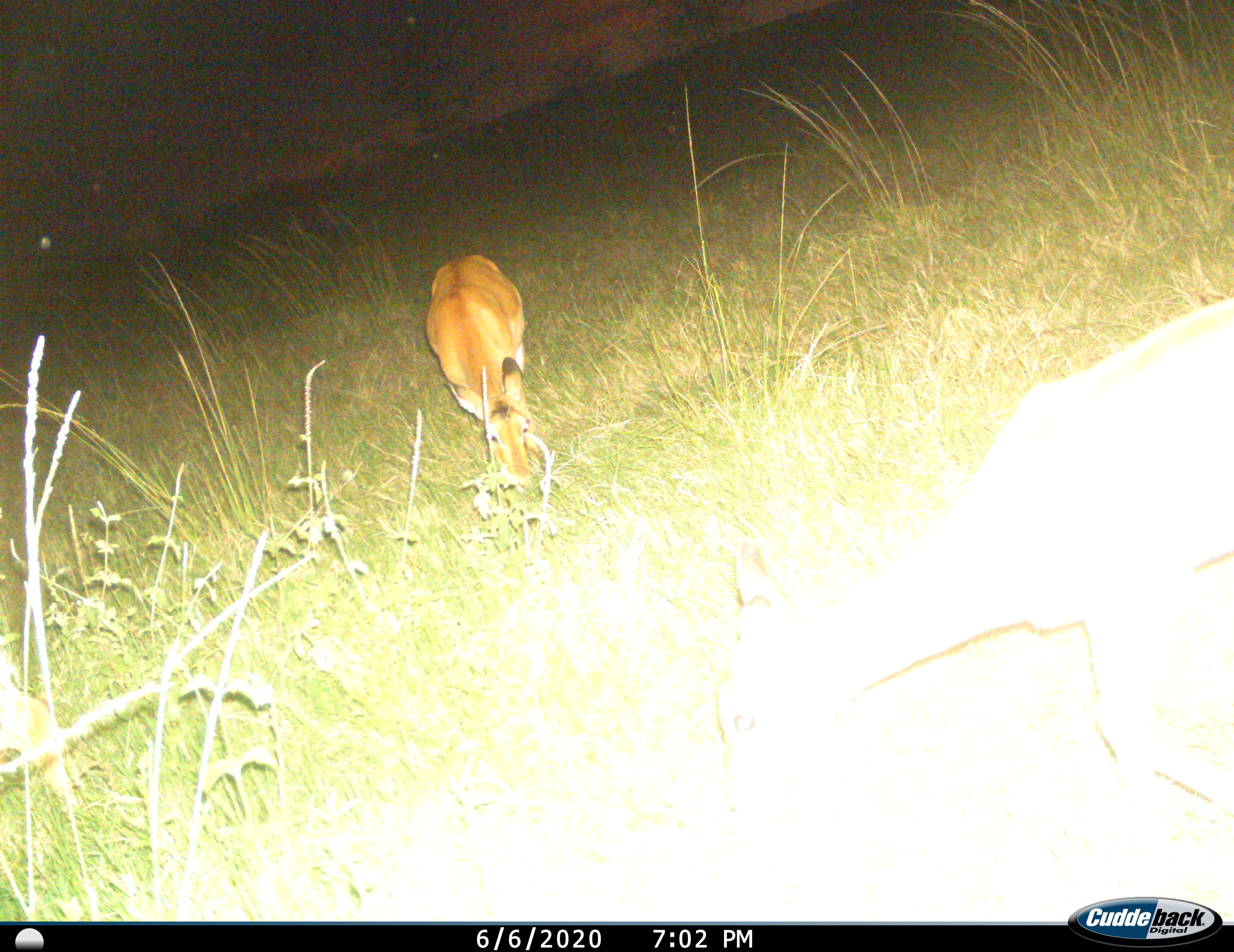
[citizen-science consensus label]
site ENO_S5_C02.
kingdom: Animalia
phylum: Chordata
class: Mammalia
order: Artiodactyla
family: Bovidae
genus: Aepyceros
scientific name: Aepyceros melampus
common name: impala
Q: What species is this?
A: Impala (Aepyceros melampus).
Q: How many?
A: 2.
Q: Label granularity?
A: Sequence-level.